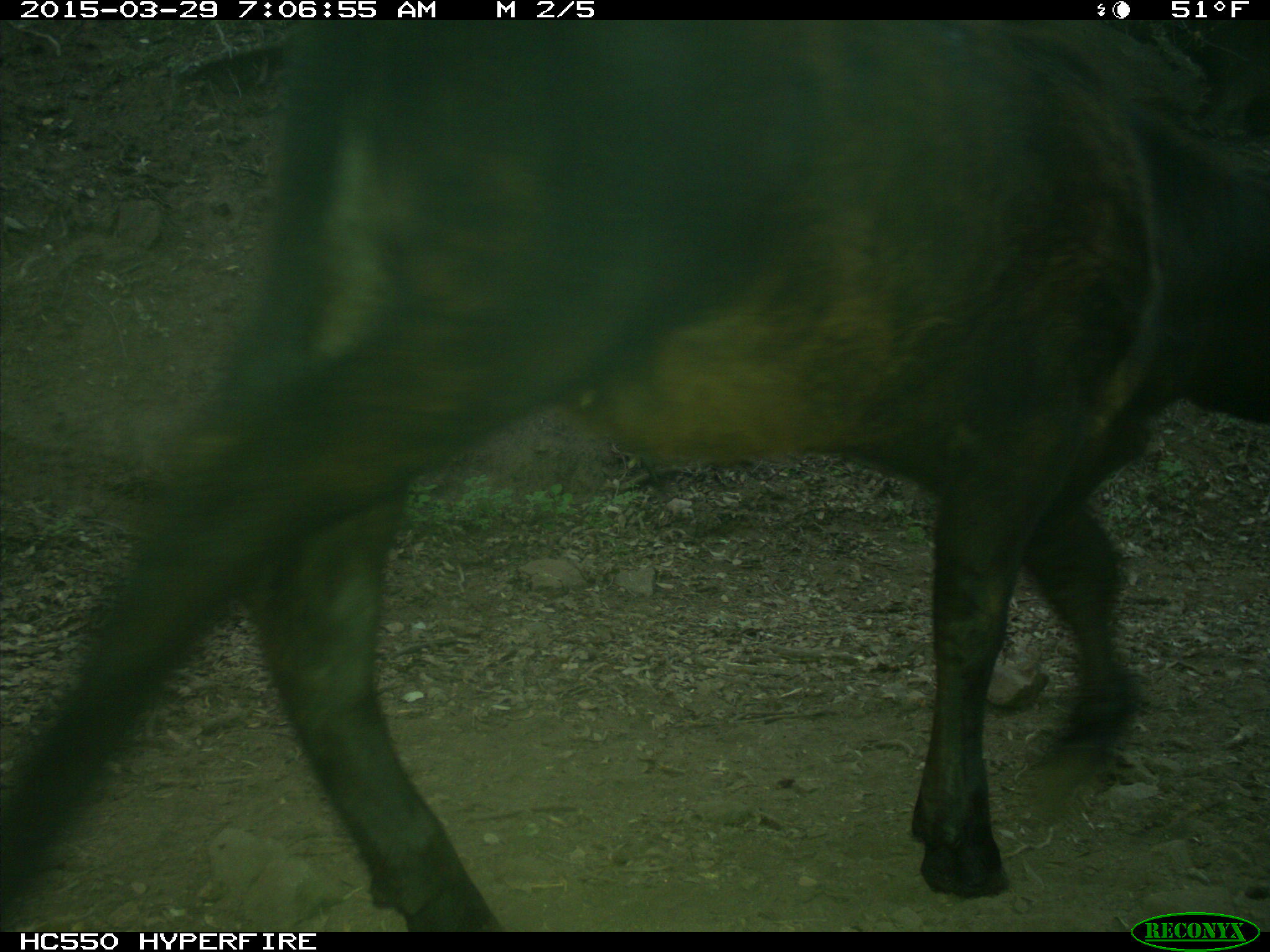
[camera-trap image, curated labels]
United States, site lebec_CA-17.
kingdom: Animalia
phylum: Chordata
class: Mammalia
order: Artiodactyla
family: Bovidae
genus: Bos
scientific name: Bos taurus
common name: domestic cow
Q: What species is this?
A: Bos taurus (domestic cow).